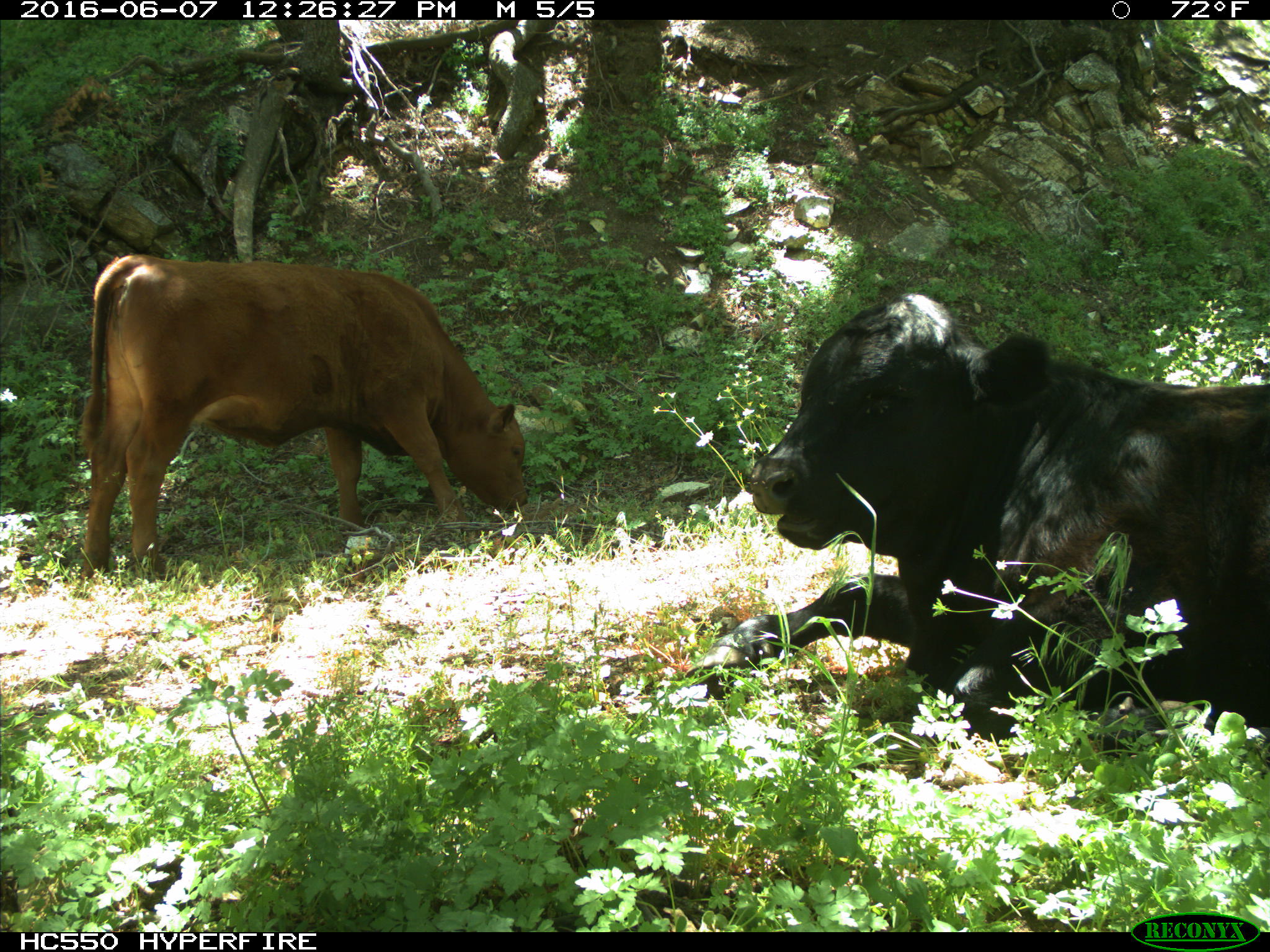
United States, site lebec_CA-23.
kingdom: Animalia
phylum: Chordata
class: Mammalia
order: Artiodactyla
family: Bovidae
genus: Bos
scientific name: Bos taurus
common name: domestic cow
Bos taurus (domestic cow).